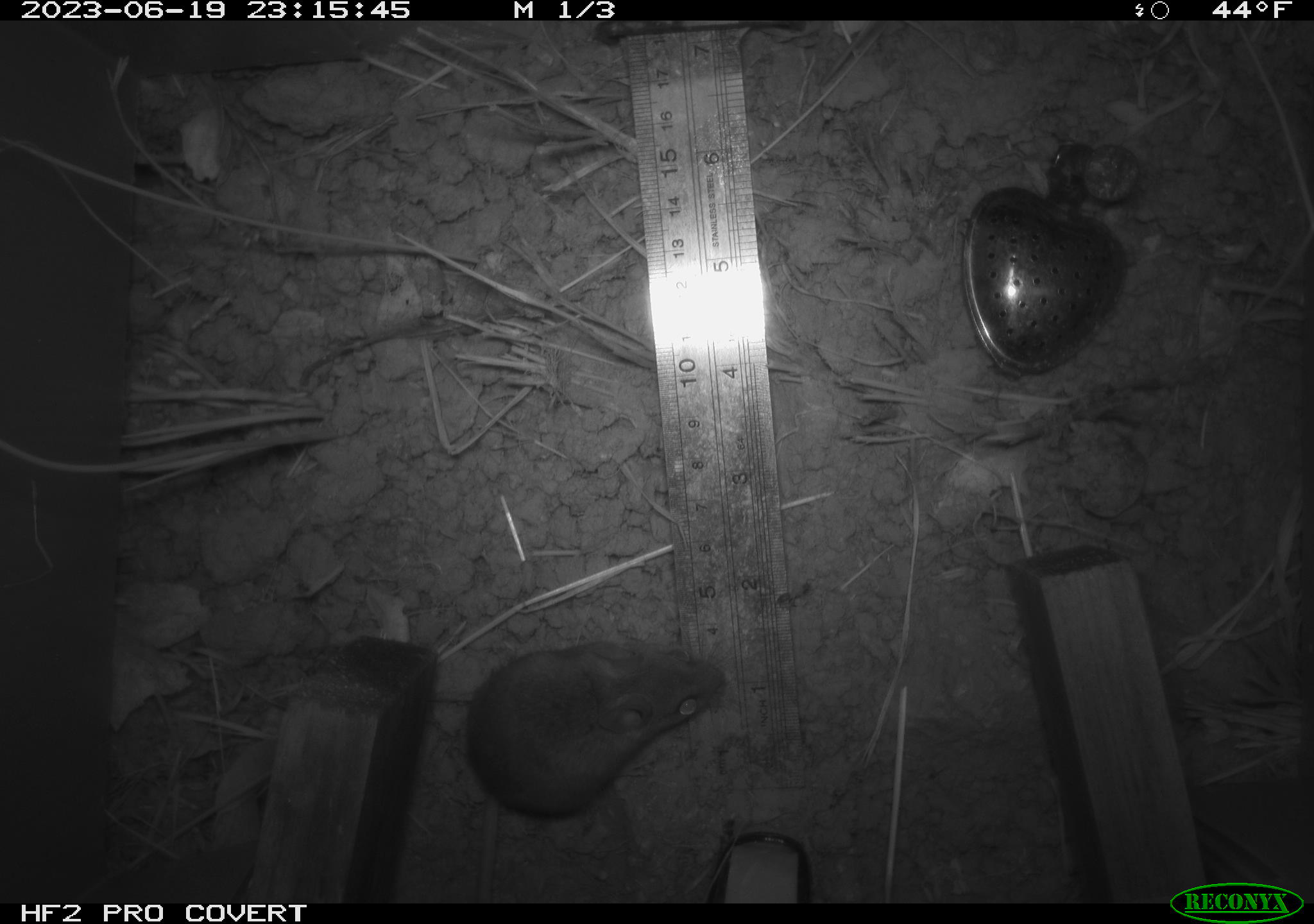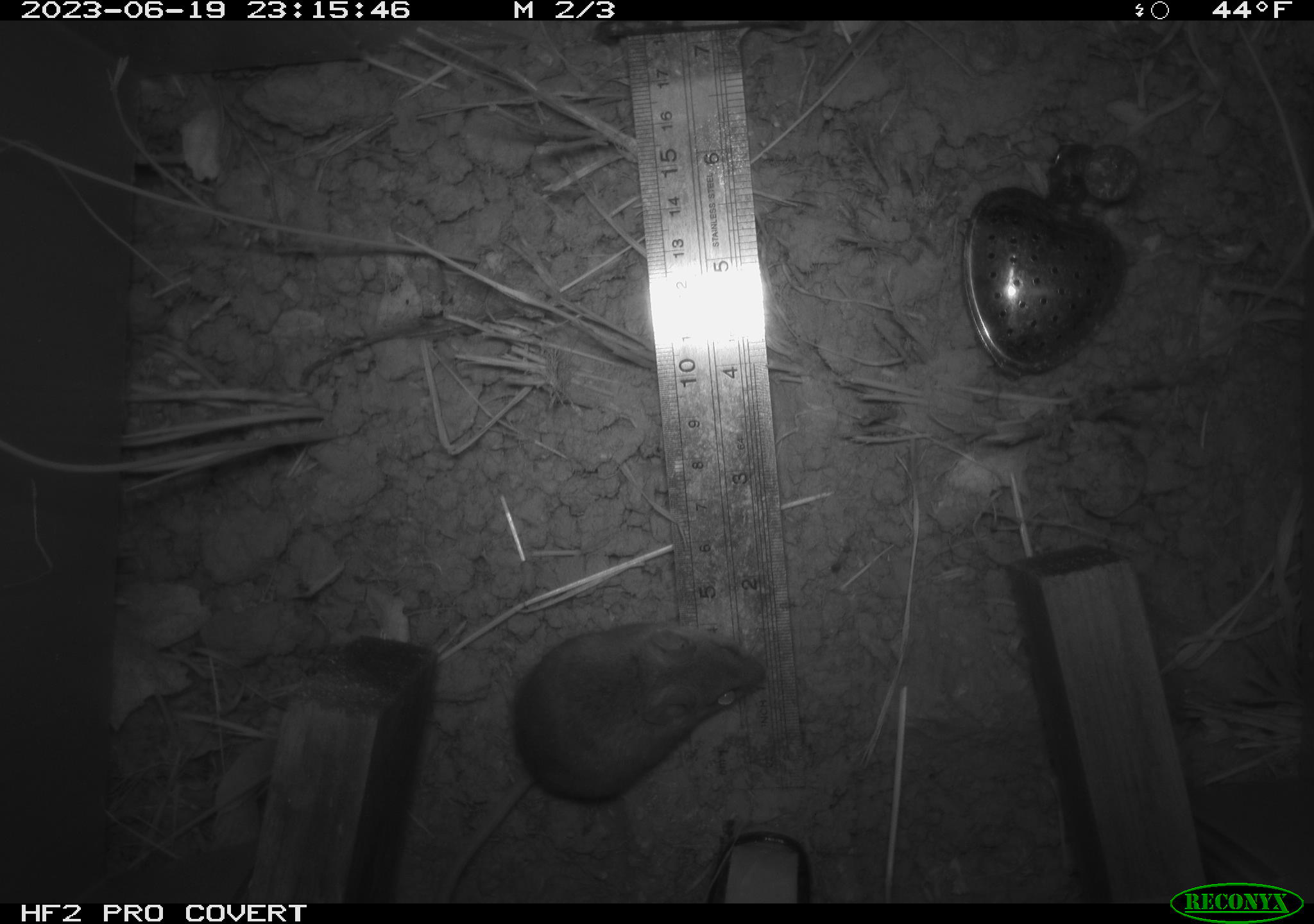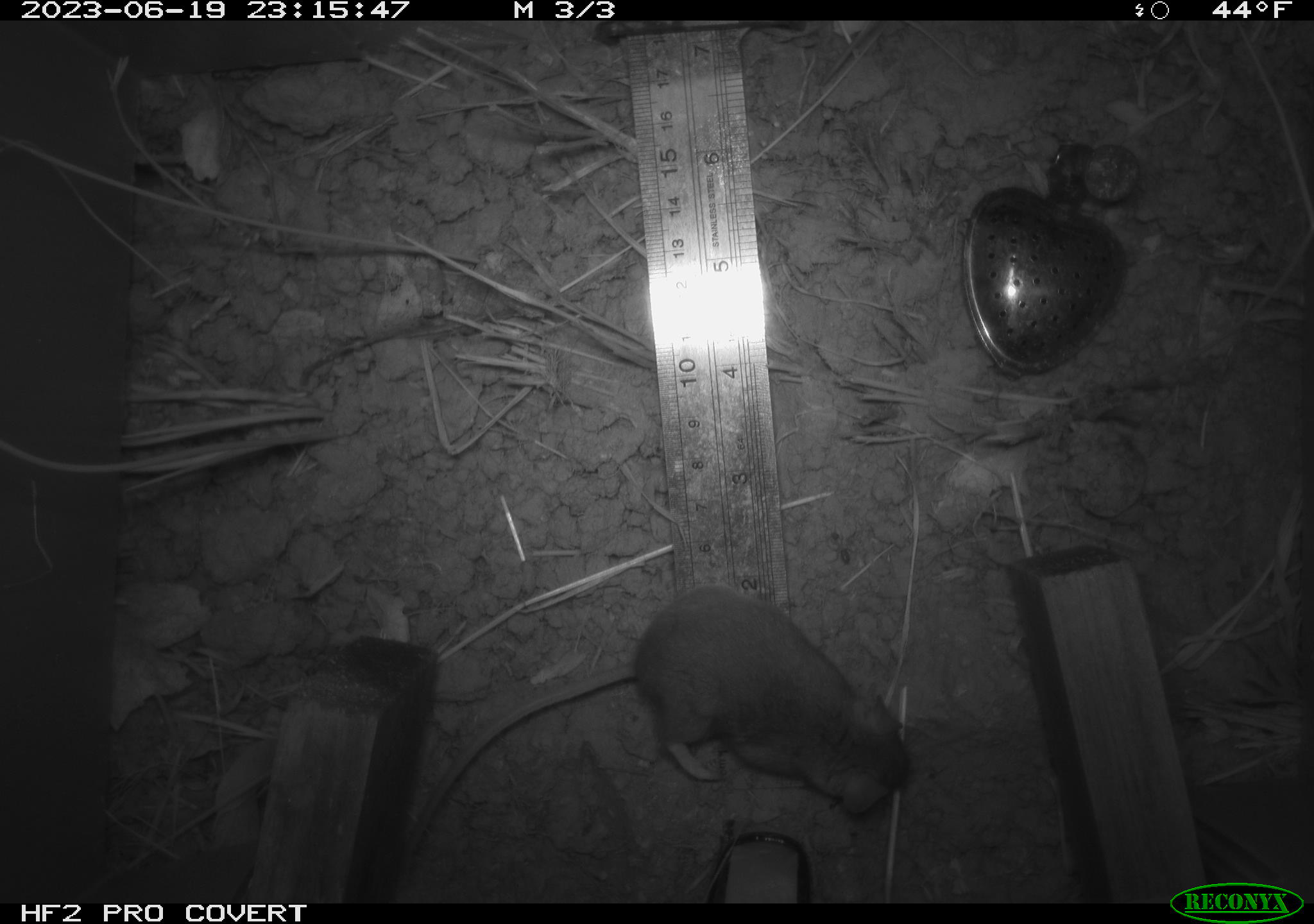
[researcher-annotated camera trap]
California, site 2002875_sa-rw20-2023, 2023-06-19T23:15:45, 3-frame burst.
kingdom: Animalia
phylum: Chordata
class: Mammalia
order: Rodentia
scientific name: Rodentia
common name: mouse species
Mouse species (Rodentia).